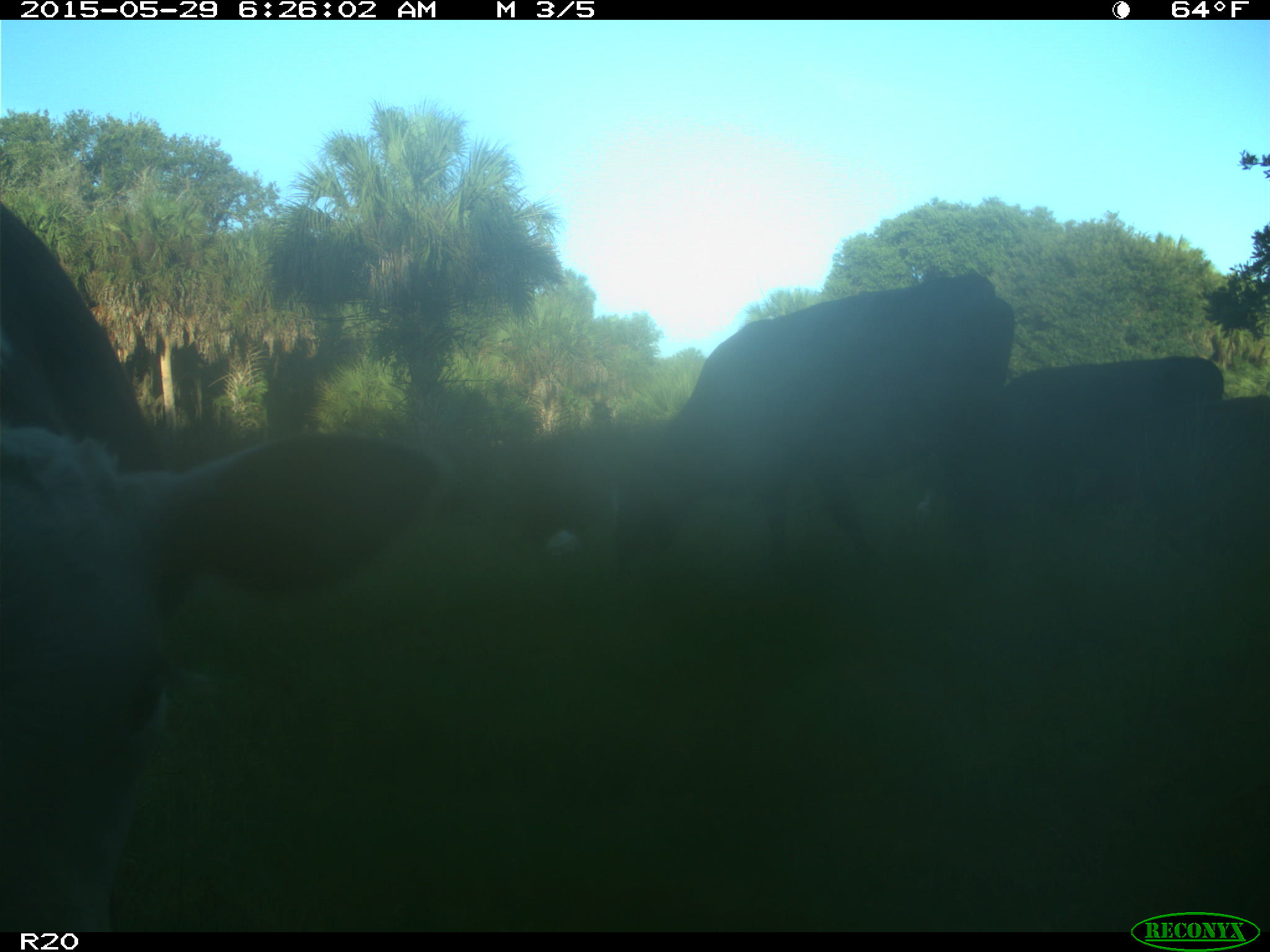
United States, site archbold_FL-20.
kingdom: Animalia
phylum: Chordata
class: Mammalia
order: Artiodactyla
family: Bovidae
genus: Bos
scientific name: Bos taurus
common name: domestic cow